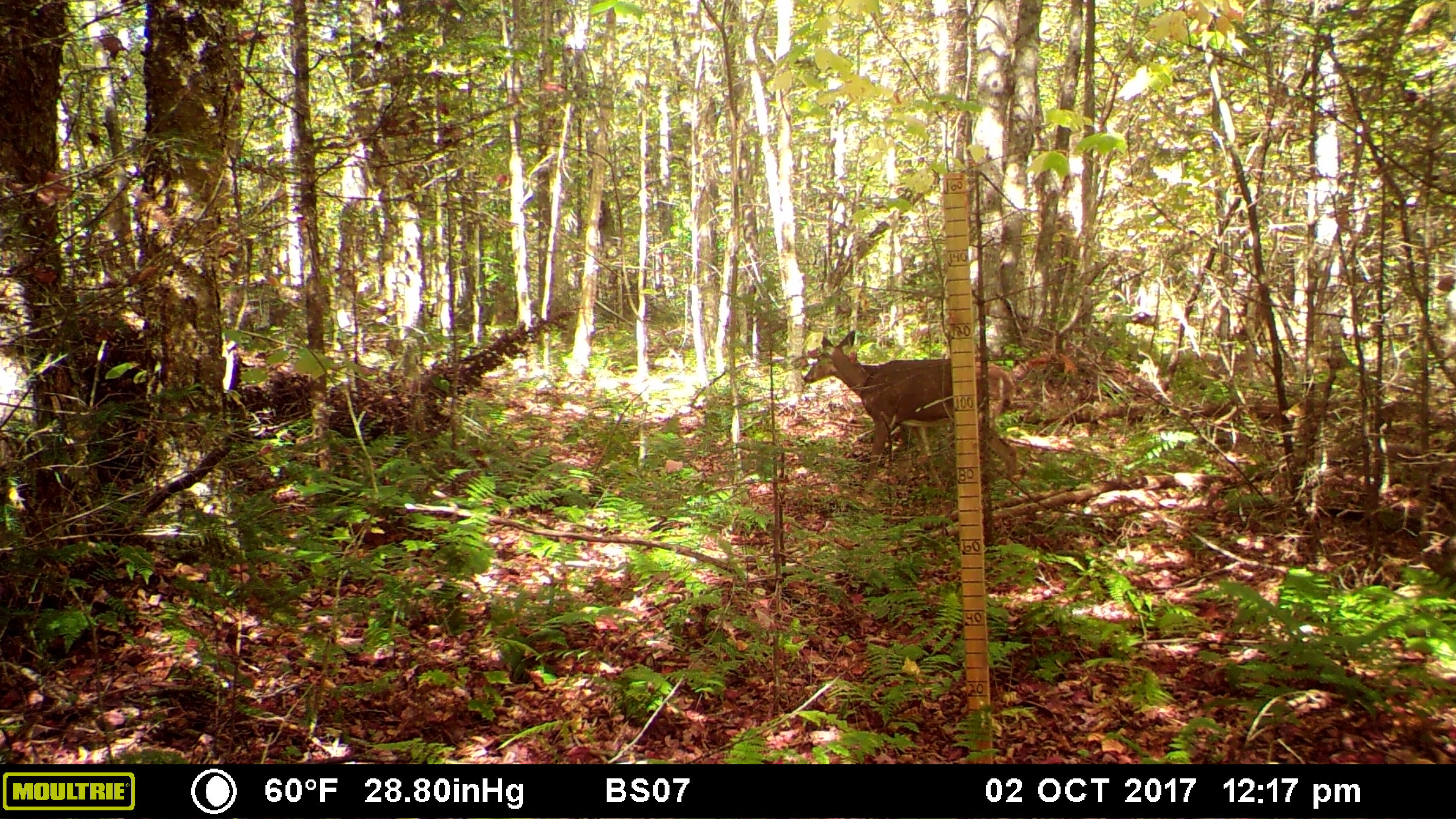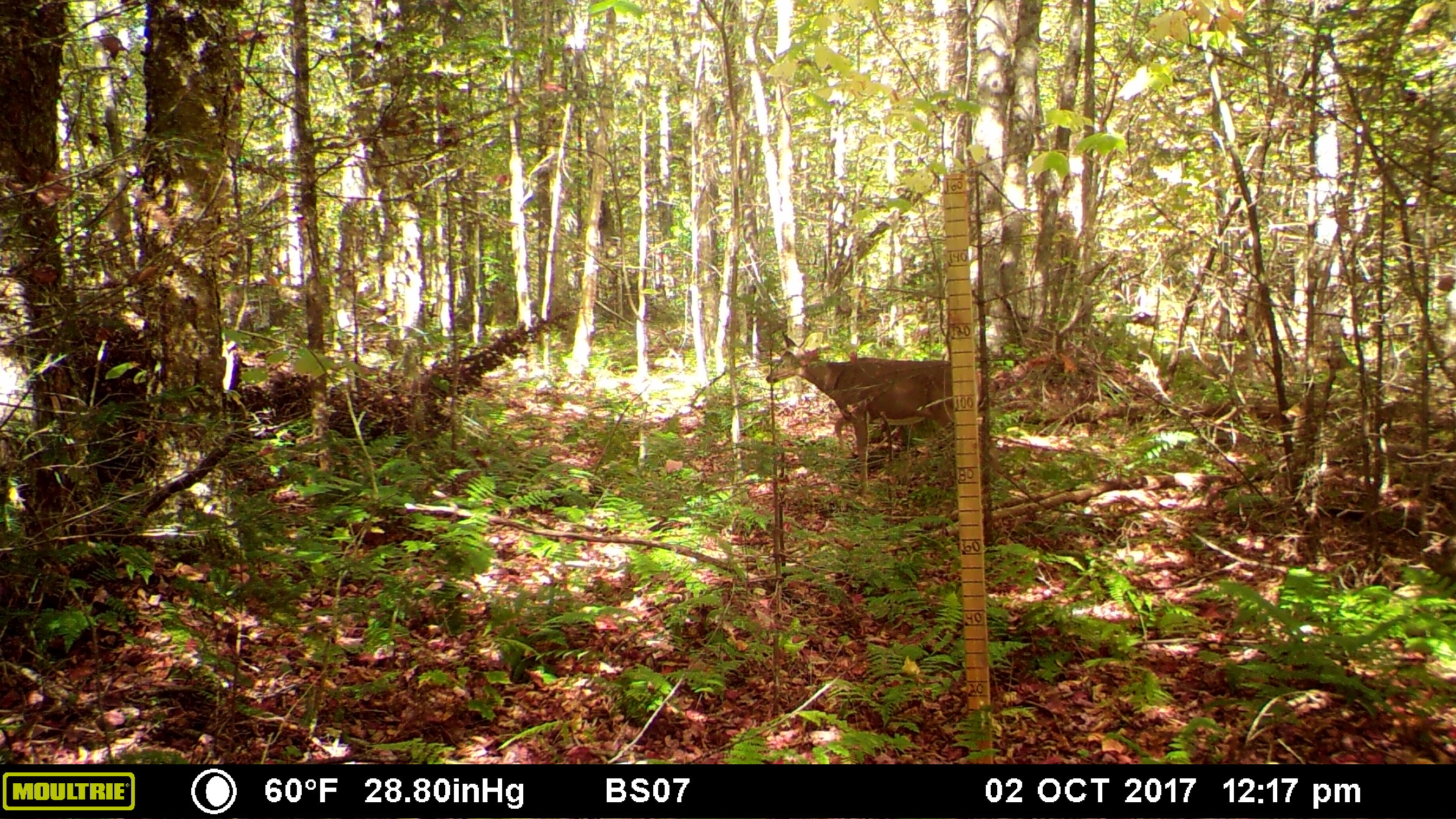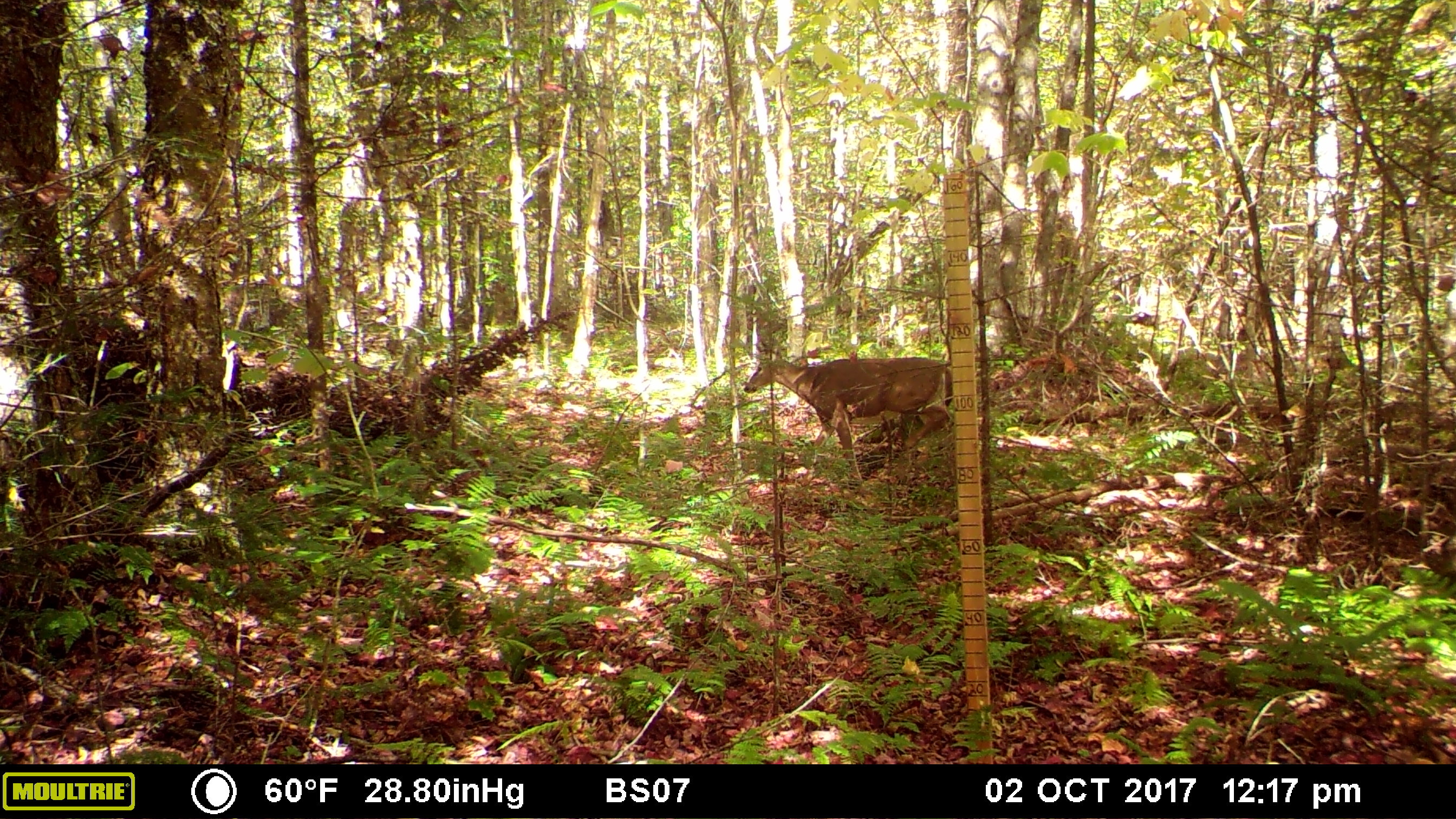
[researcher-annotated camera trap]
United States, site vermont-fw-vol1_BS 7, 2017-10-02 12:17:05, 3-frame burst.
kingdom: Animalia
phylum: Chordata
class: Mammalia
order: Artiodactyla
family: Cervidae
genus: Odocoileus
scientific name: Odocoileus virginianus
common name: white-tailed deer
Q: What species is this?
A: White-tailed deer (Odocoileus virginianus).